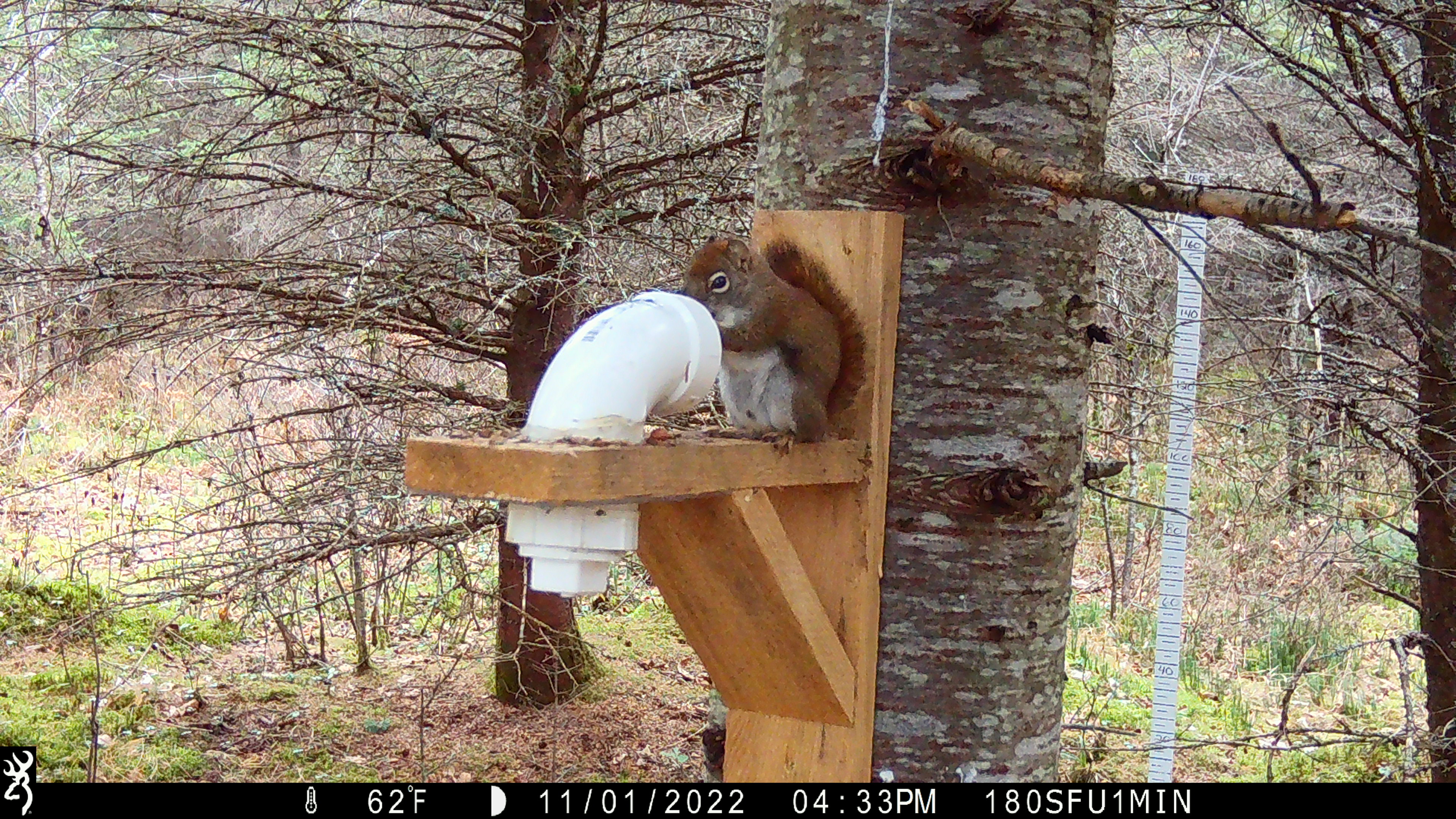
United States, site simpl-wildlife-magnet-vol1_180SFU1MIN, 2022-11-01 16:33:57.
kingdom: Animalia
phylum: Chordata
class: Mammalia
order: Rodentia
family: Sciuridae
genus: Tamiasciurus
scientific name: Tamiasciurus hudsonicus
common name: red squirrel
Red squirrel (Tamiasciurus hudsonicus).